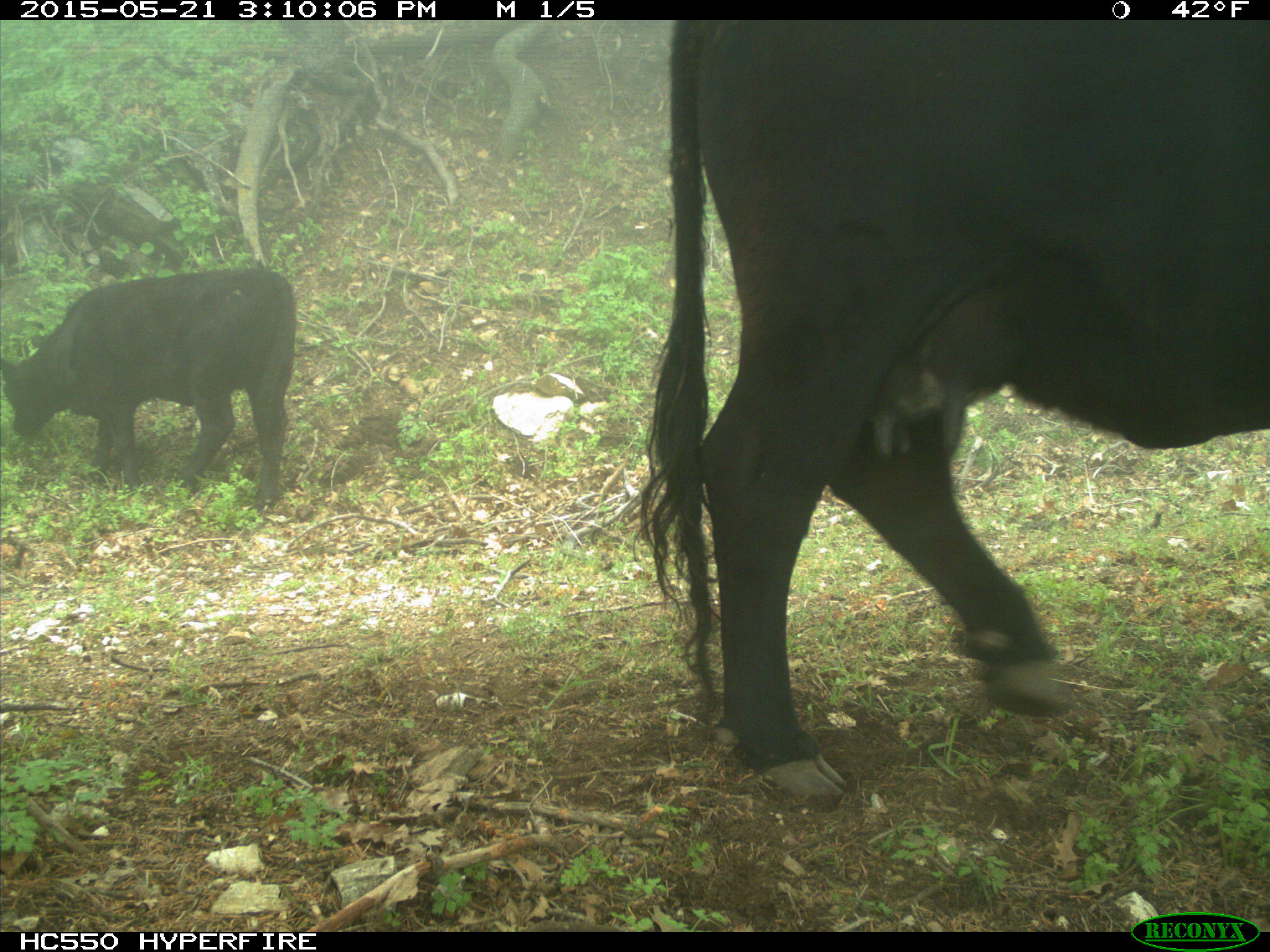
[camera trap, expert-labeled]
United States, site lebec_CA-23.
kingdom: Animalia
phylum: Chordata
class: Mammalia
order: Artiodactyla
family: Bovidae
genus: Bos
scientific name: Bos taurus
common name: domestic cow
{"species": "Bos taurus (domestic cow)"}